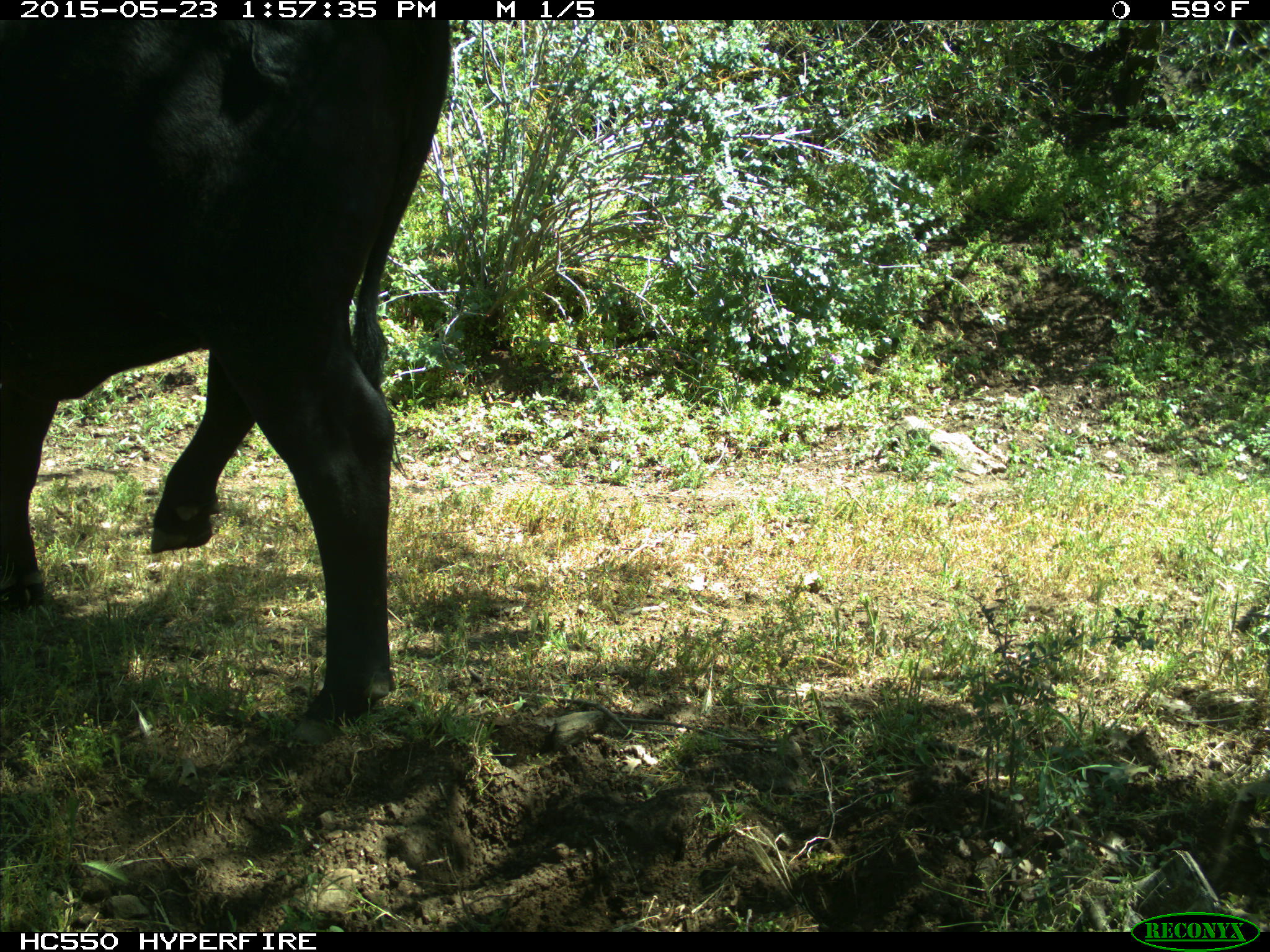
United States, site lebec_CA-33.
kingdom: Animalia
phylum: Chordata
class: Mammalia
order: Artiodactyla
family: Bovidae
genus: Bos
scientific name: Bos taurus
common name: domestic cow